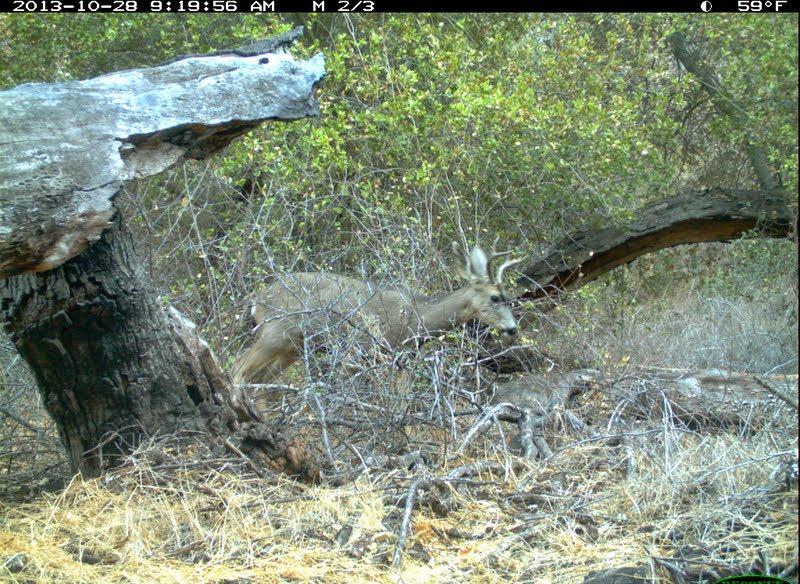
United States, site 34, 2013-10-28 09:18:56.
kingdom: Animalia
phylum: Chordata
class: Mammalia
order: Artiodactyla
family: Cervidae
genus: Odocoileus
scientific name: Odocoileus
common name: deer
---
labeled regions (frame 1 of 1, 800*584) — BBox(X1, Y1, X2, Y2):
deer: BBox(232, 232, 529, 417)